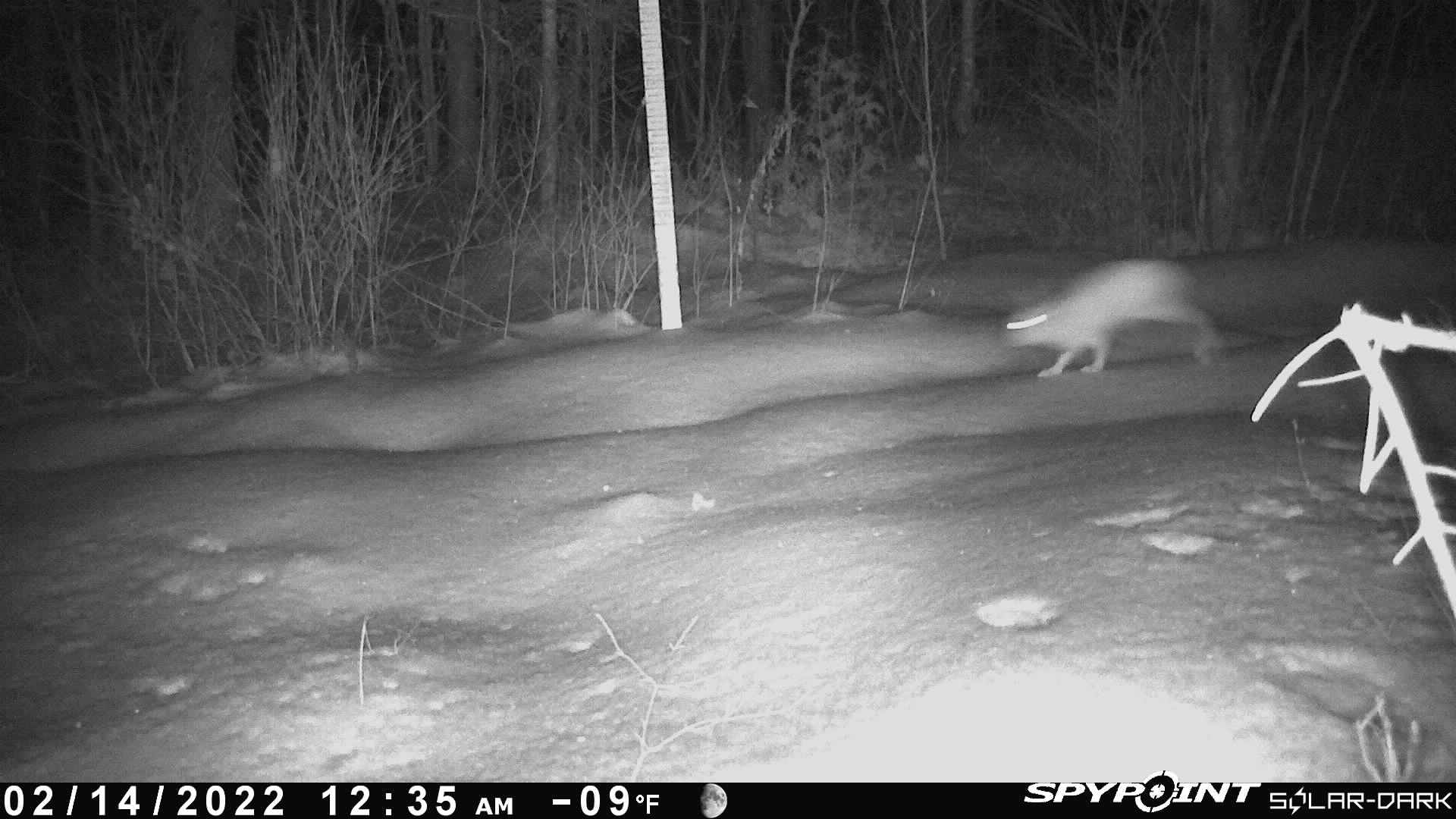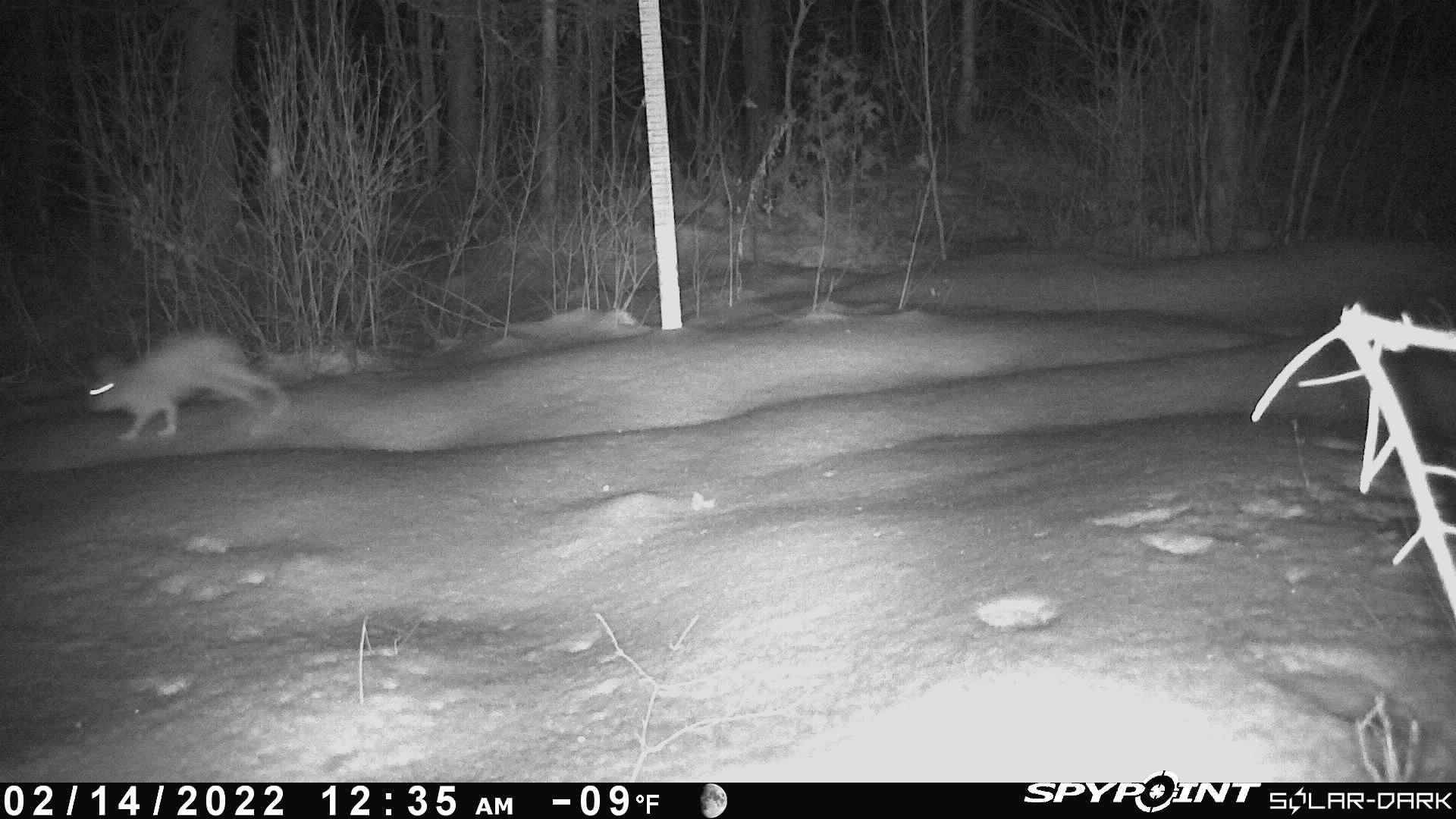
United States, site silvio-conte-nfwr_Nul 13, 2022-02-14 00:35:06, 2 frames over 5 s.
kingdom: Animalia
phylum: Chordata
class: Mammalia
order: Lagomorpha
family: Leporidae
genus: Lepus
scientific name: Lepus americanus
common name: snowshoe hare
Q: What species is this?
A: Snowshoe hare (Lepus americanus).